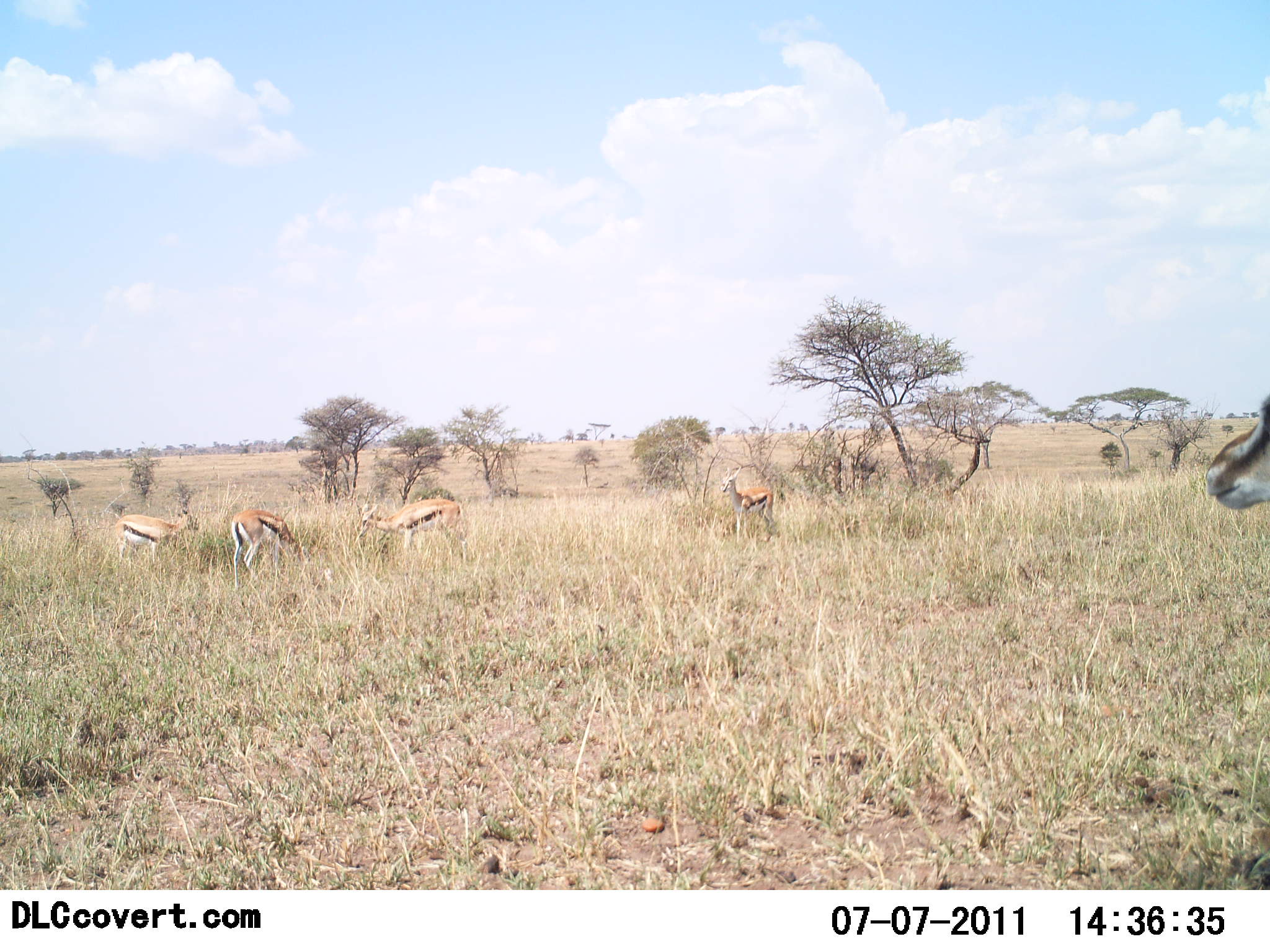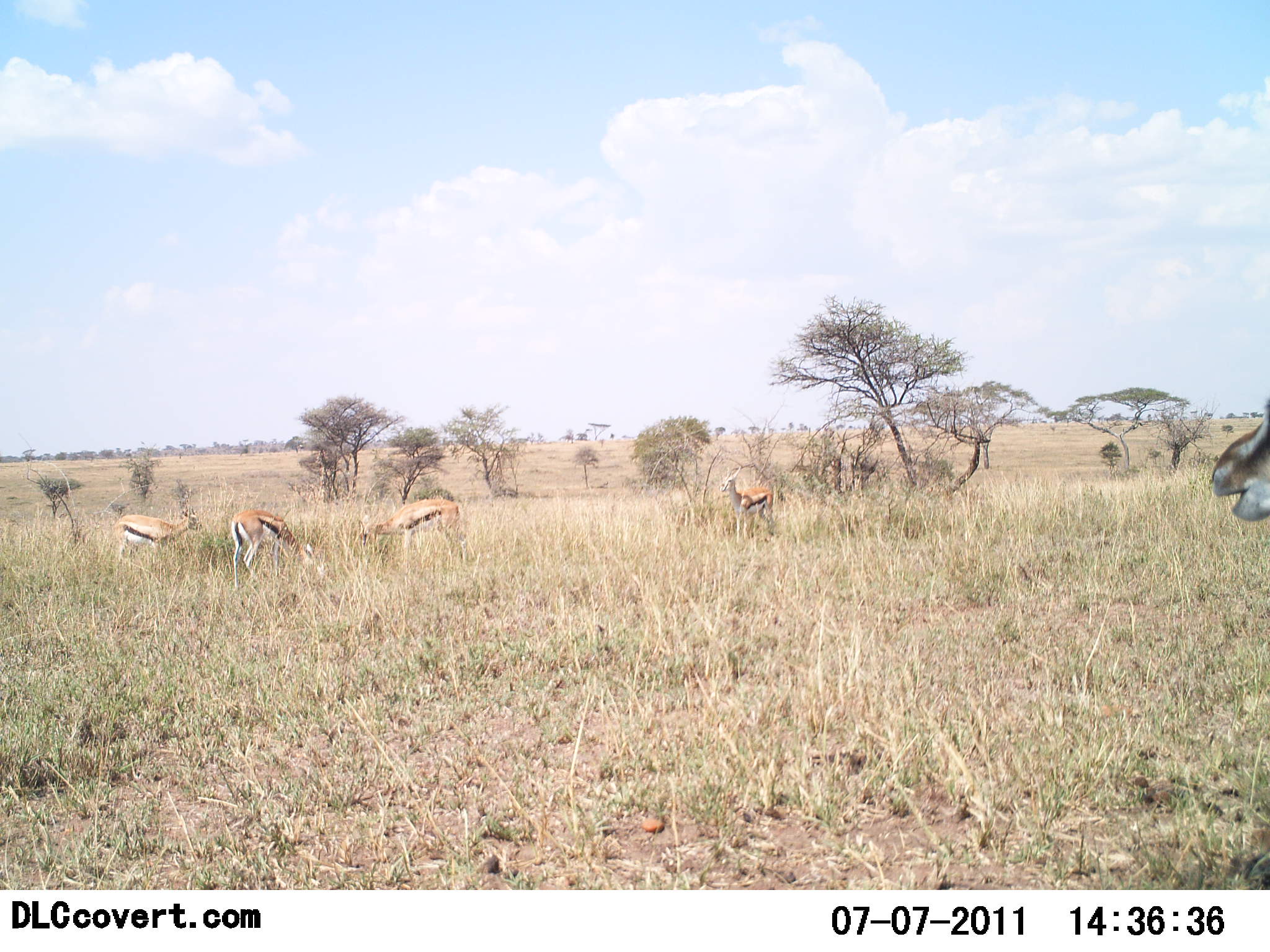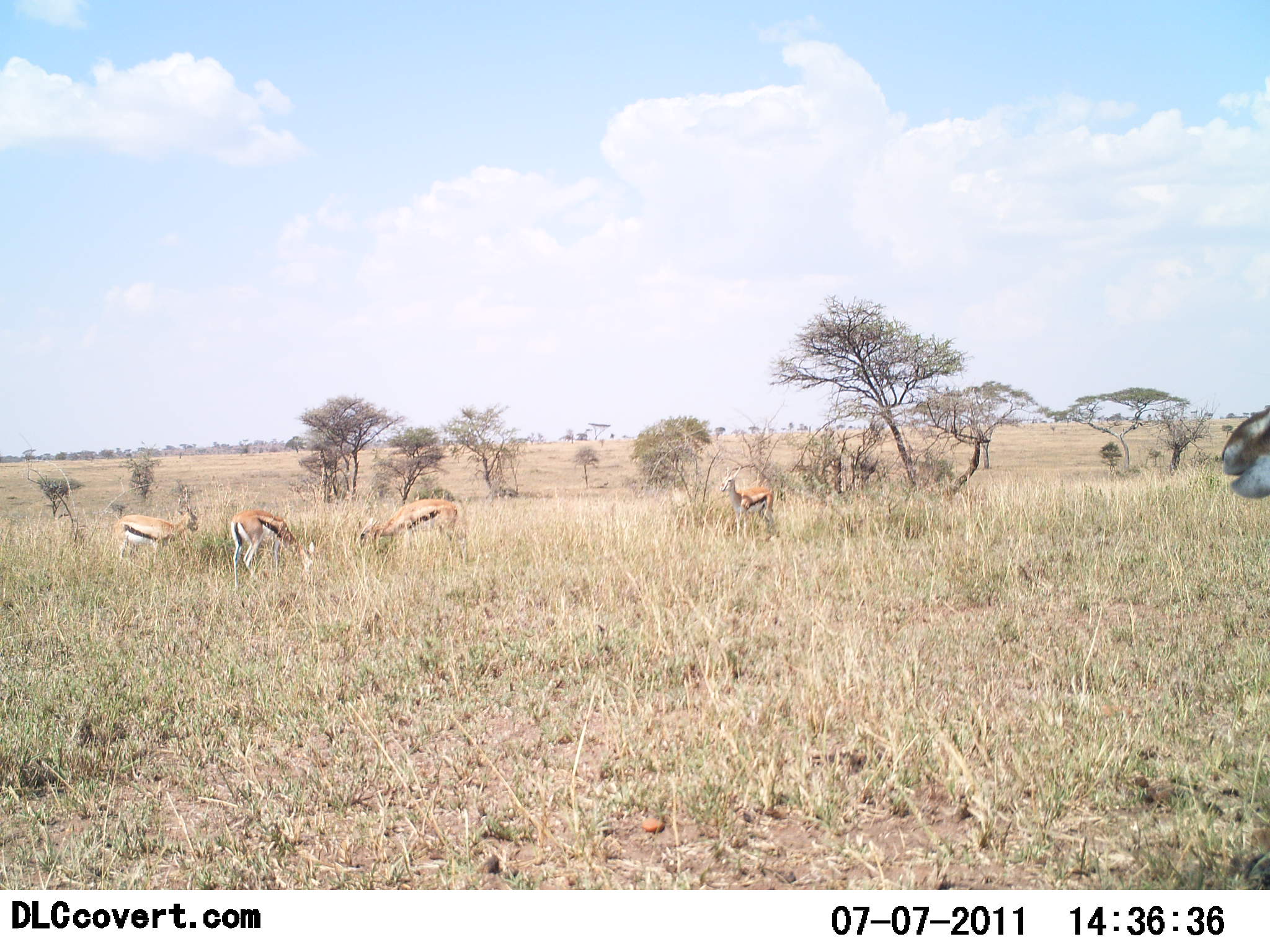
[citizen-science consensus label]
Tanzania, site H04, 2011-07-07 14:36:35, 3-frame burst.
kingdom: Animalia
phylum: Chordata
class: Mammalia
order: Artiodactyla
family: Bovidae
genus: Eudorcas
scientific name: Eudorcas thomsonii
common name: thomson's gazelle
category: gazellethomsons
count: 5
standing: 77%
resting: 0%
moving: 8%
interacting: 0%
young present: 0%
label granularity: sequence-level